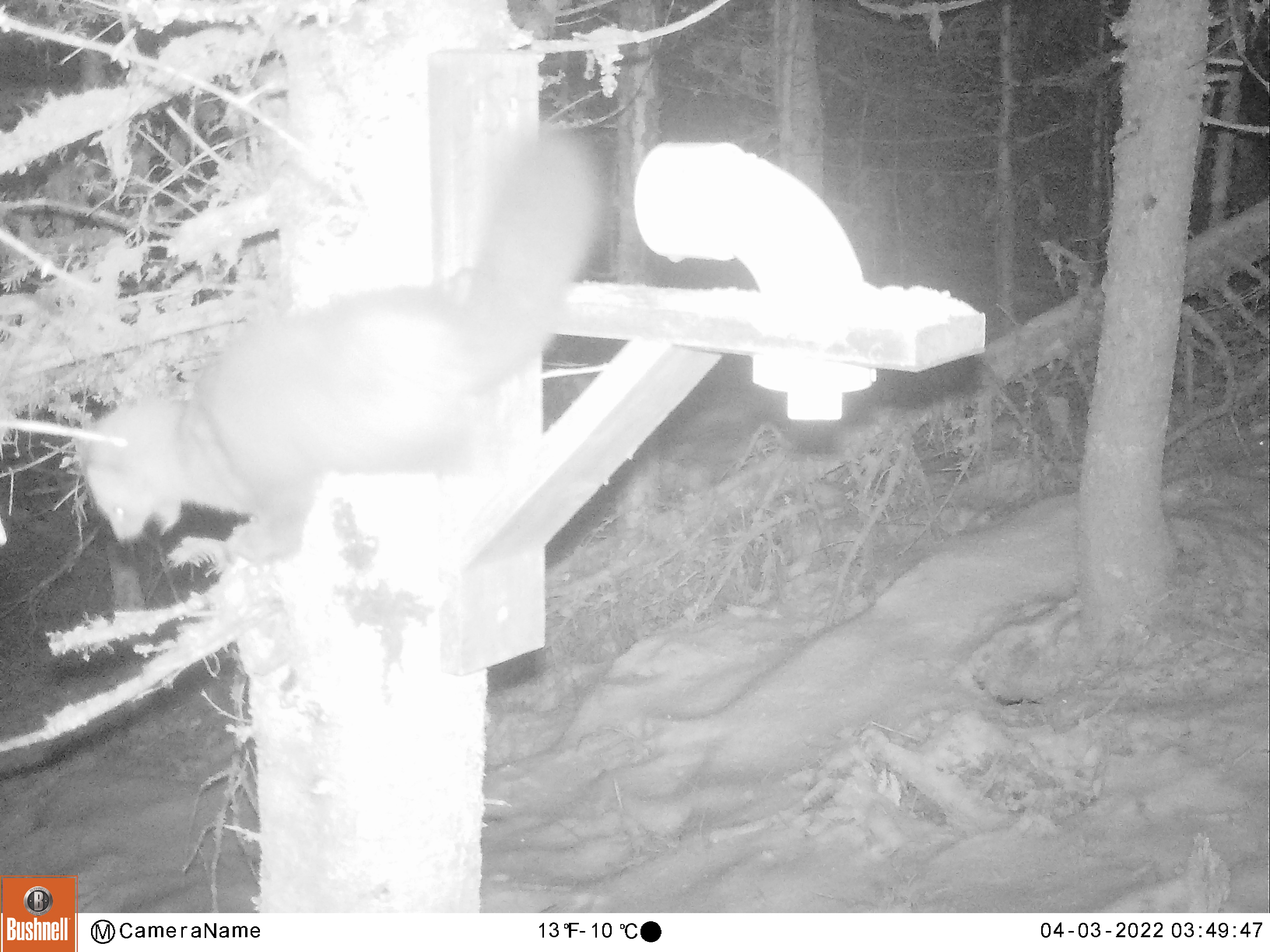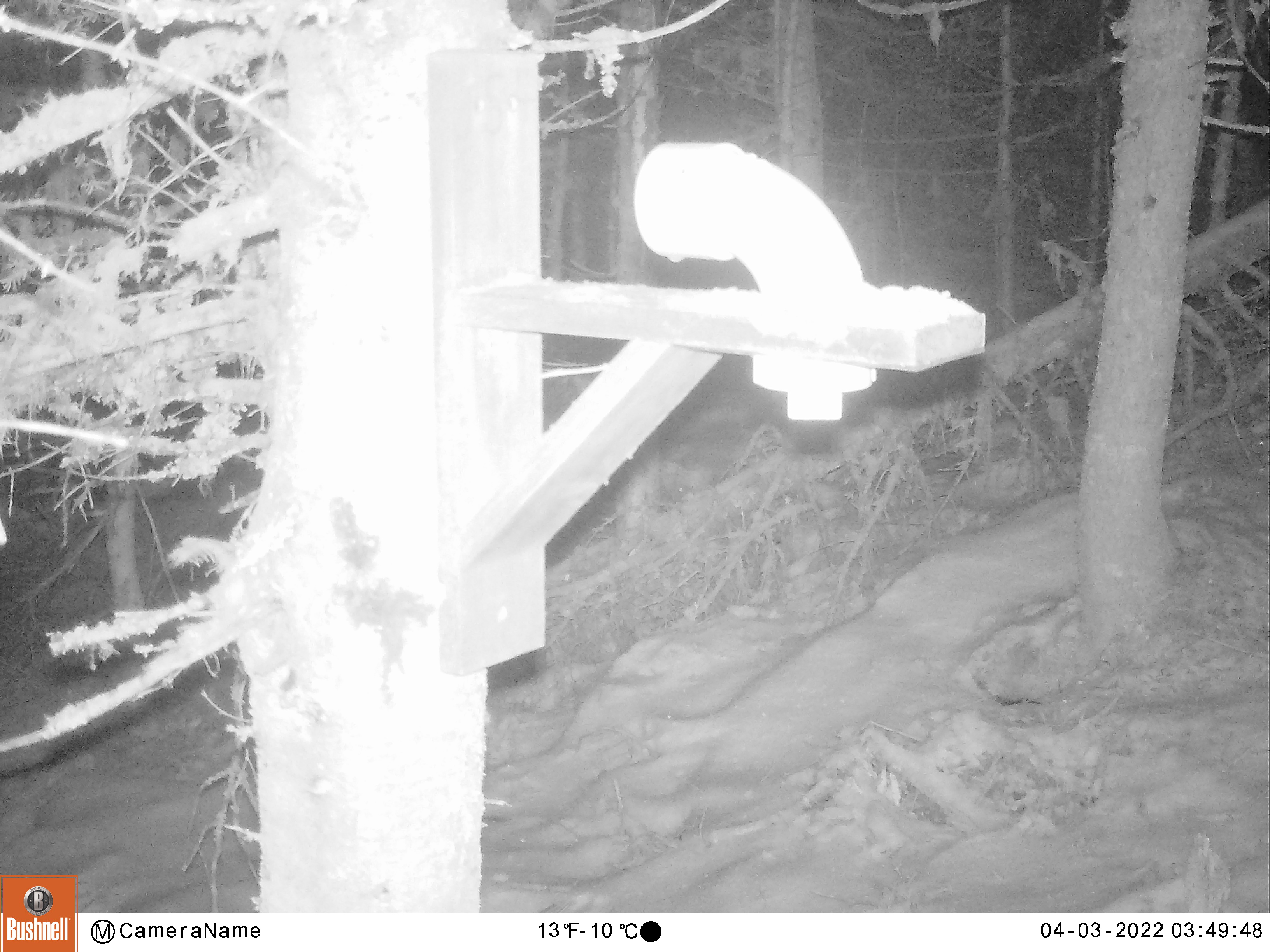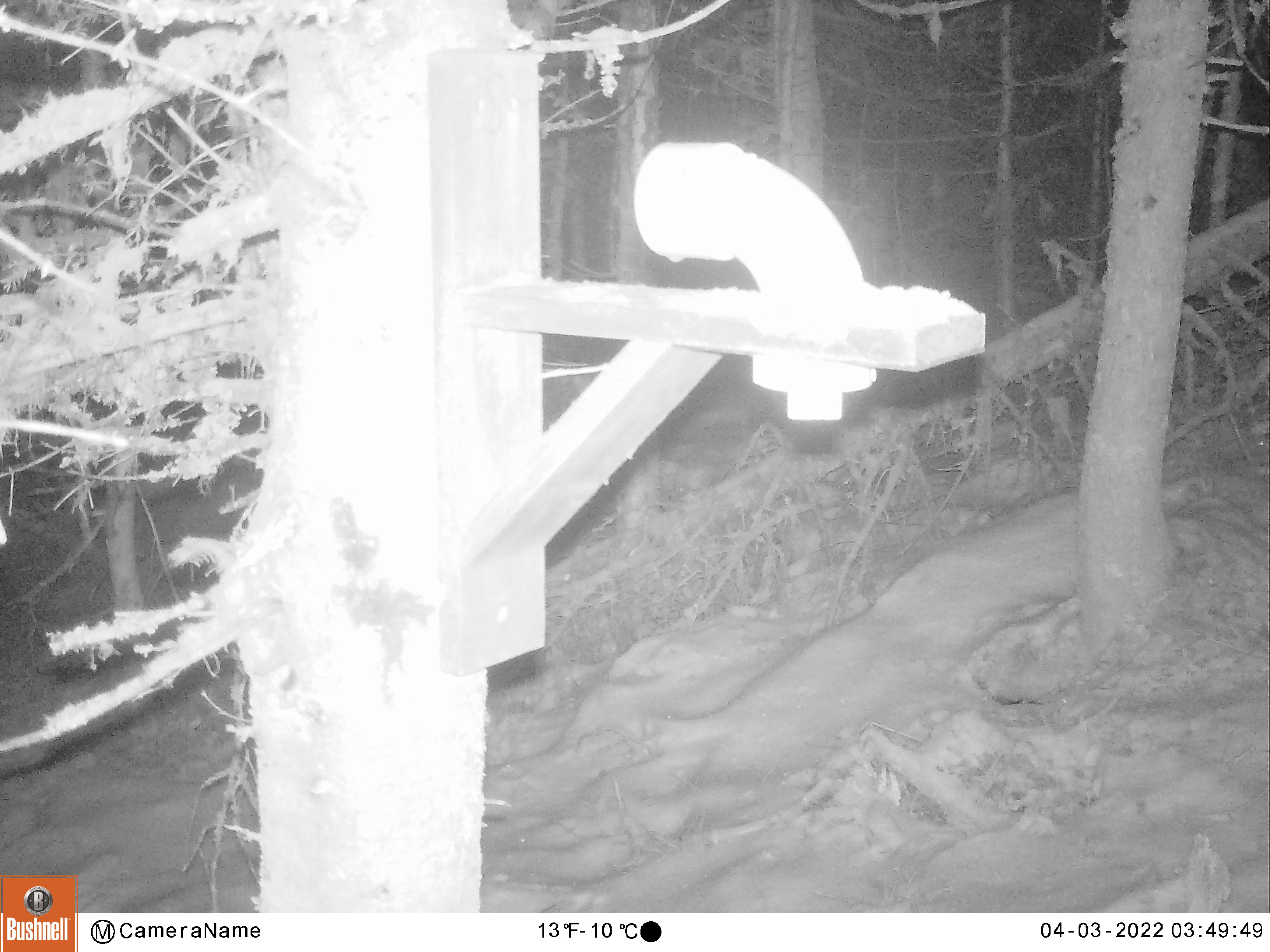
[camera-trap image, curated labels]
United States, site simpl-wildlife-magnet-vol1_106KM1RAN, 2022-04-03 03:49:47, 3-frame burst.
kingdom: Animalia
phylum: Chordata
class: Mammalia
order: Carnivora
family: Mustelidae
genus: Martes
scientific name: Martes americana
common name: american marten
American marten (Martes americana).